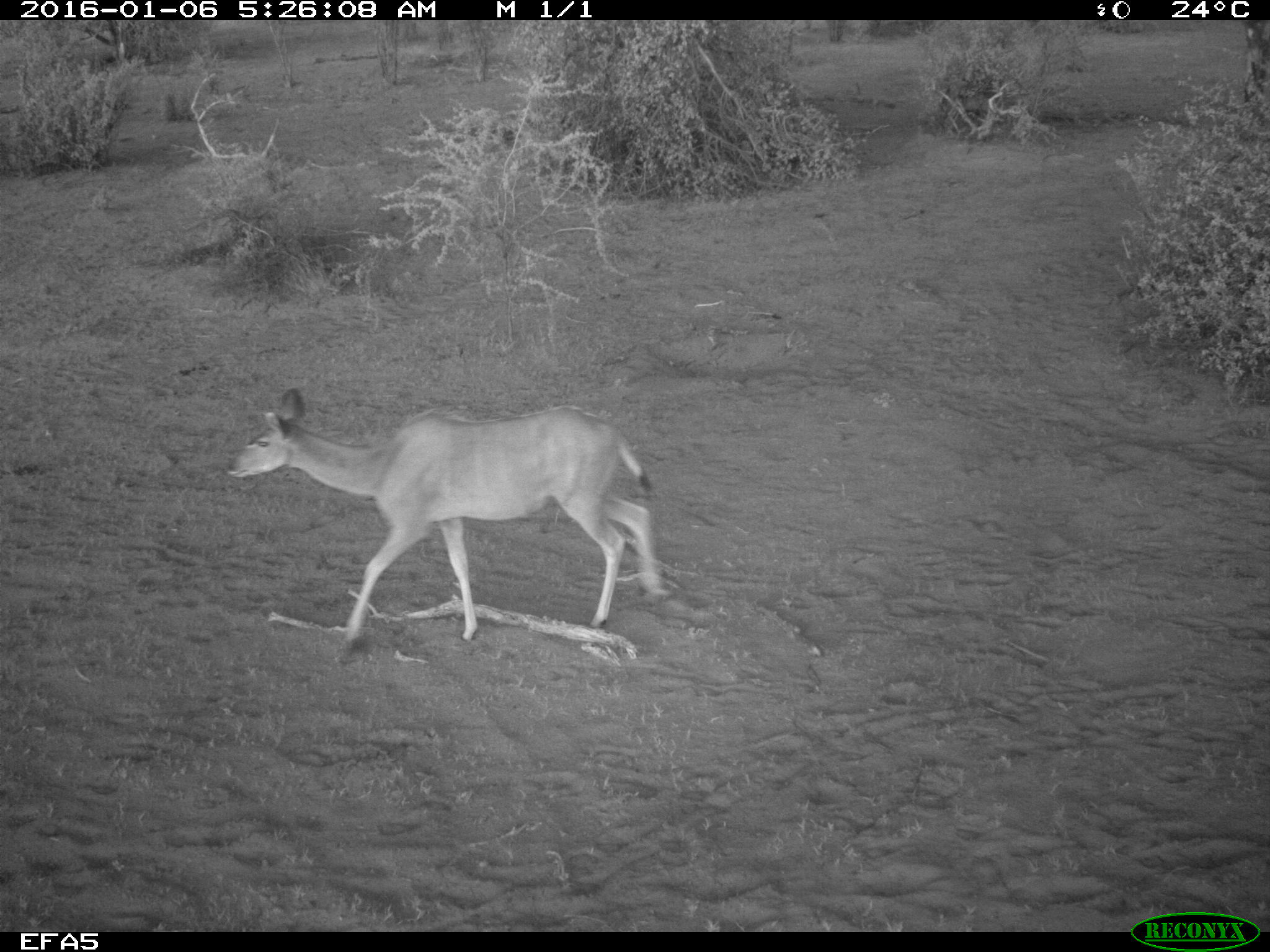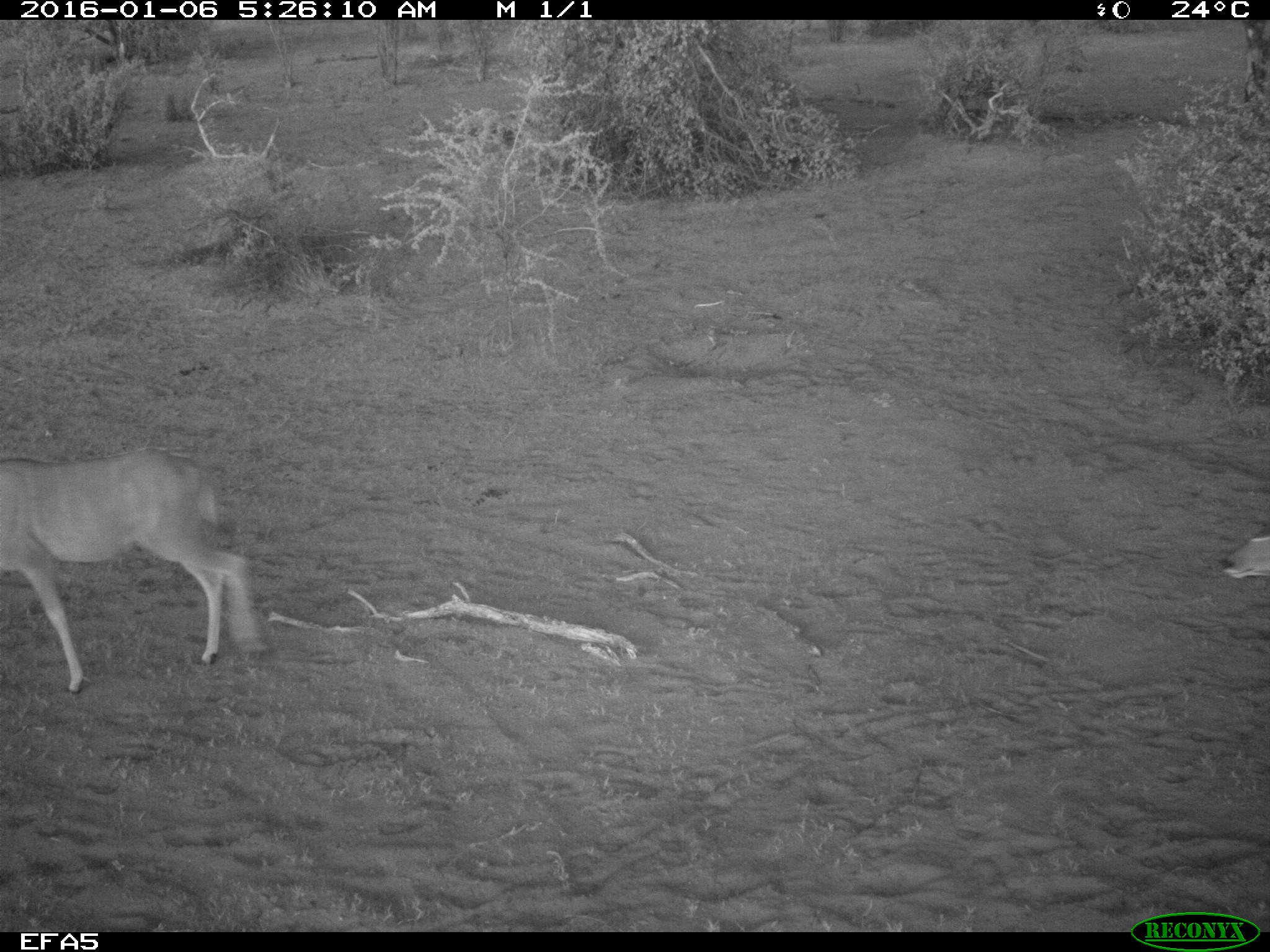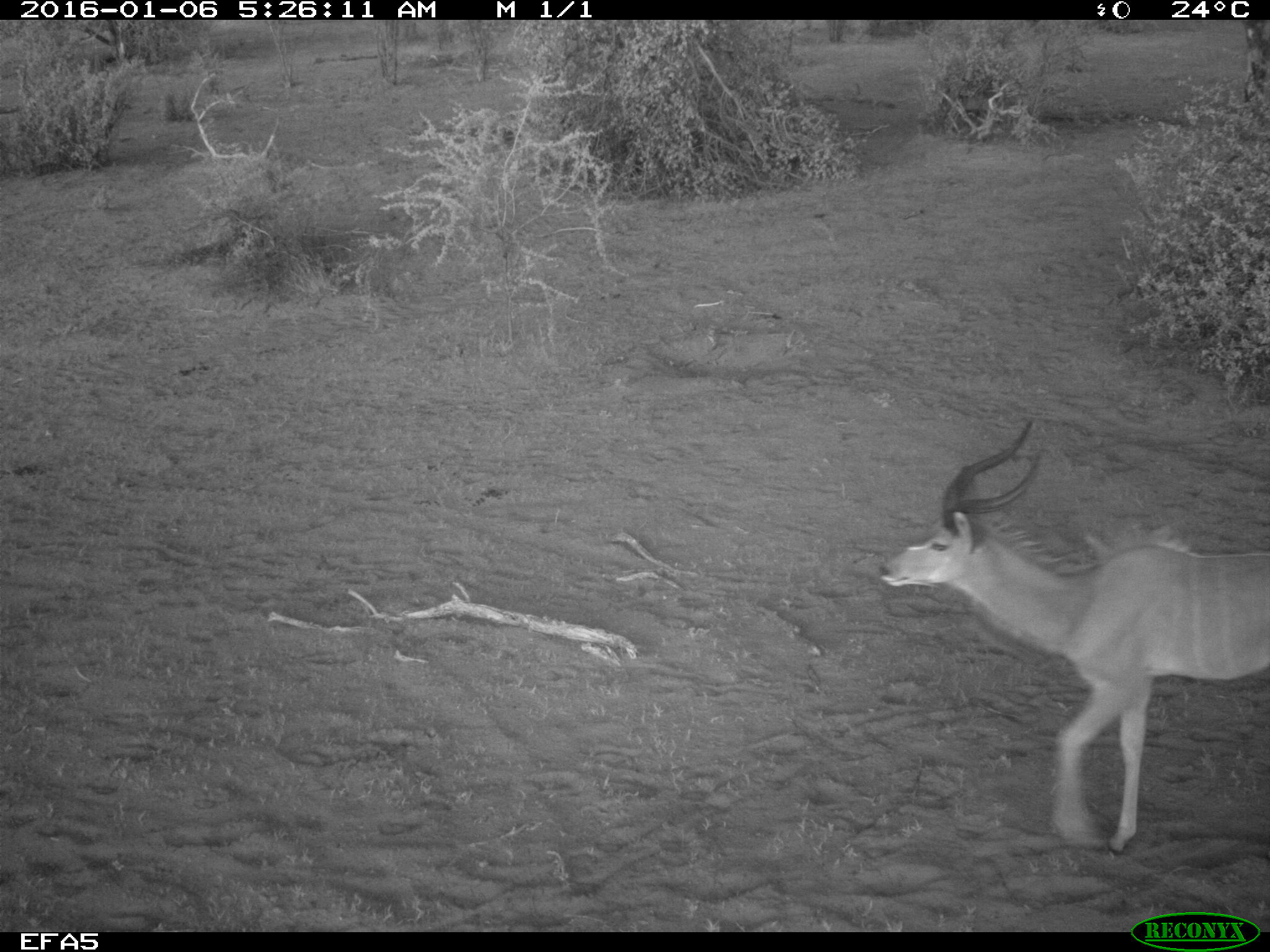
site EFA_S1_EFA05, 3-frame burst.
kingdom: Animalia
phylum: Chordata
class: Mammalia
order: Artiodactyla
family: Bovidae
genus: Aepyceros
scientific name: Aepyceros melampus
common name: impala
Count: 2.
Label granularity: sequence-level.